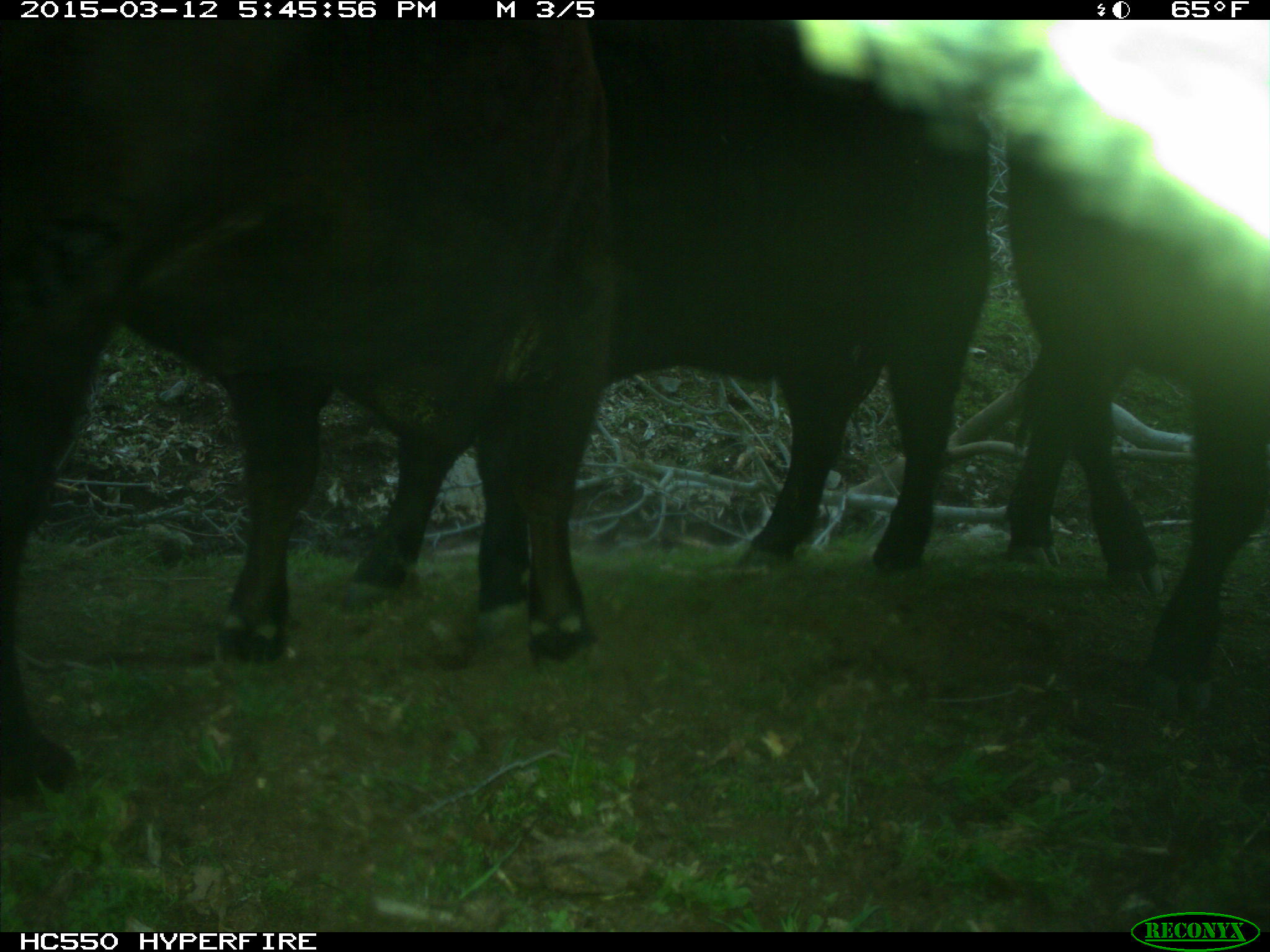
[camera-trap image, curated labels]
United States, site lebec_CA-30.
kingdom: Animalia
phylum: Chordata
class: Mammalia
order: Artiodactyla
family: Bovidae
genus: Bos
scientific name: Bos taurus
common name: domestic cow